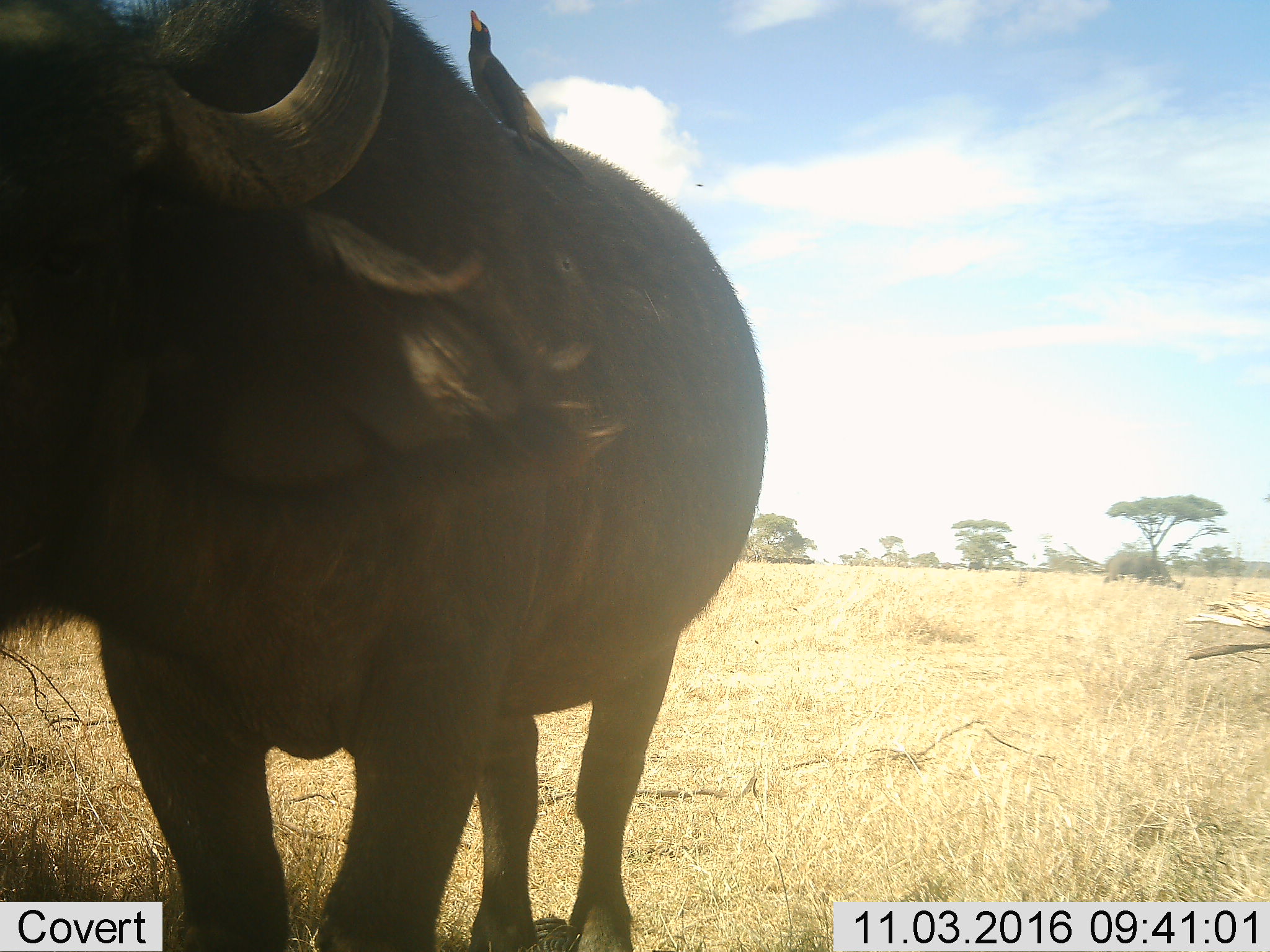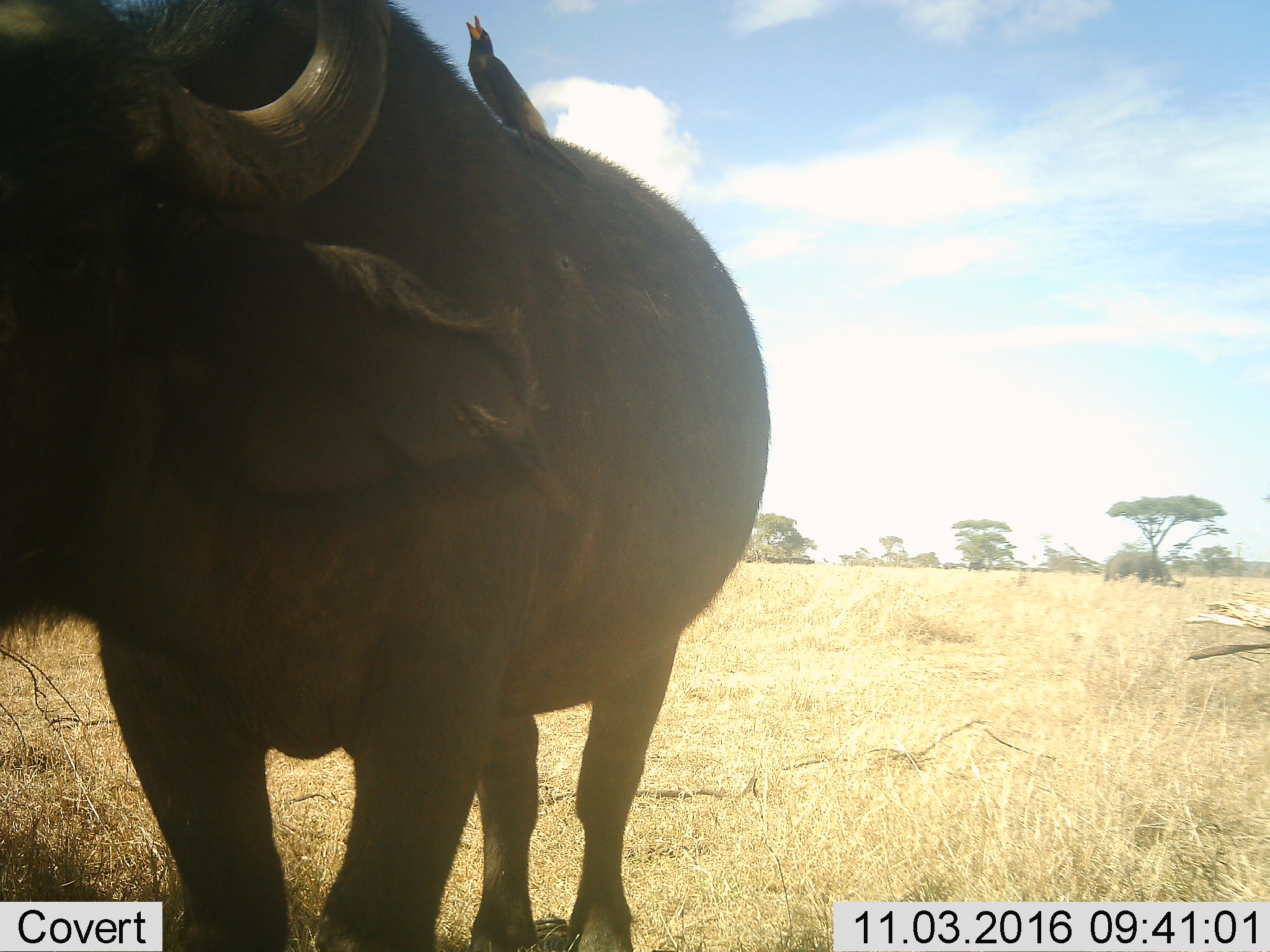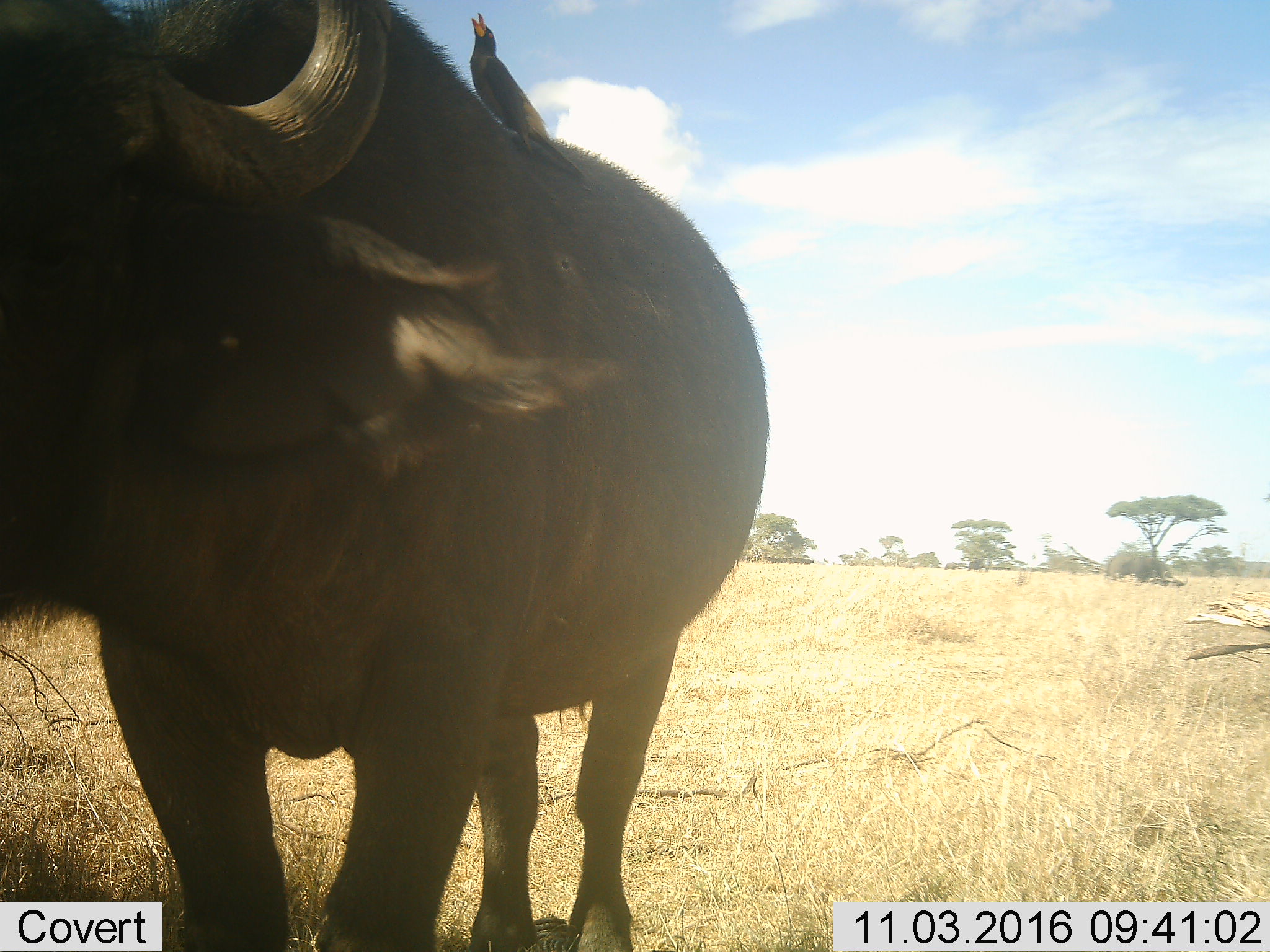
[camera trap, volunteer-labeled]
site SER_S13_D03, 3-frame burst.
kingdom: Animalia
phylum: Chordata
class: Mammalia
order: Artiodactyla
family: Bovidae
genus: Syncerus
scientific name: Syncerus caffer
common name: african buffalo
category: buffalo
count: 1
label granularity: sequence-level